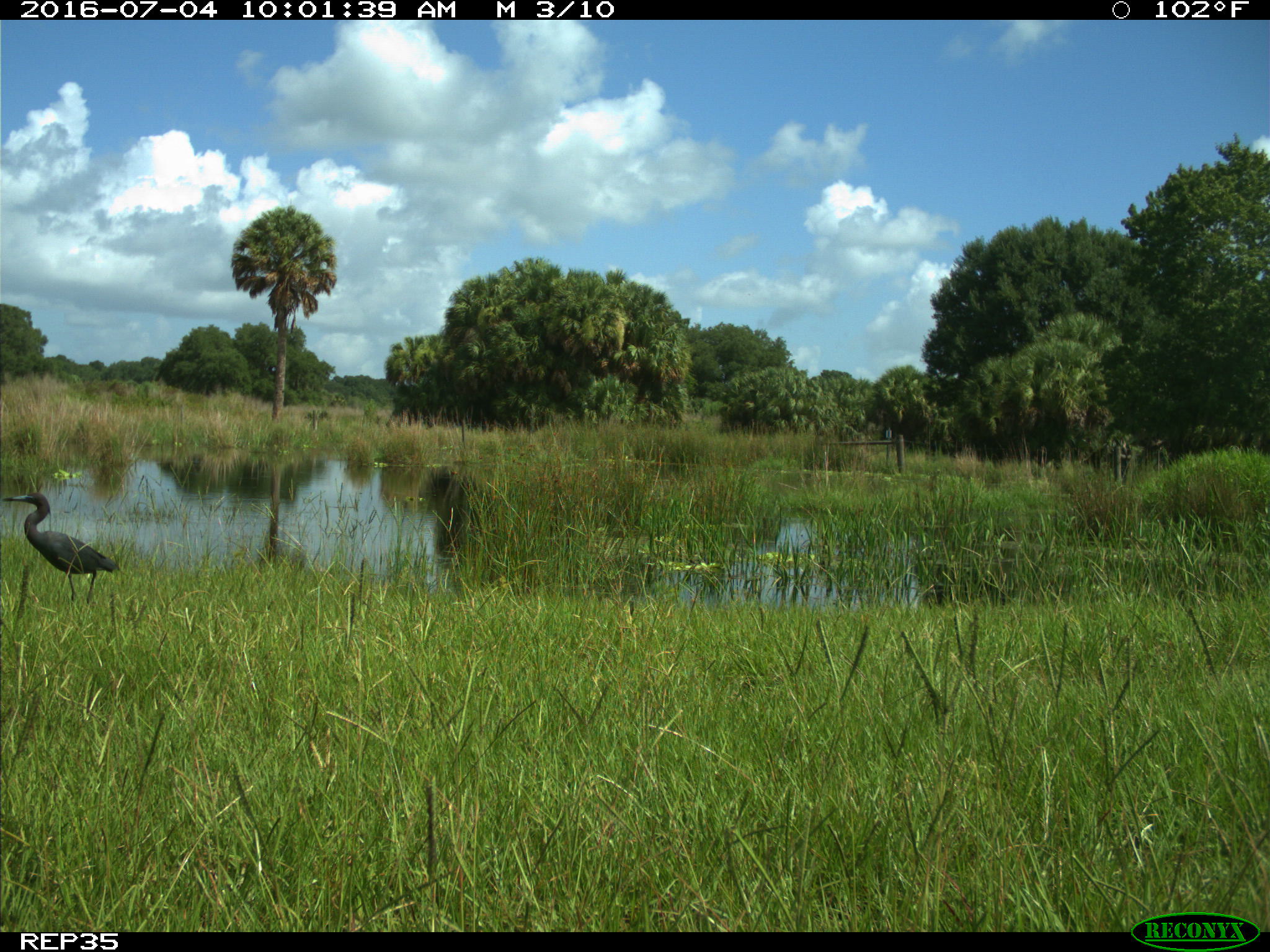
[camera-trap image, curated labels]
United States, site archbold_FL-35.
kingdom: Animalia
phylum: Chordata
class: Aves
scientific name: Aves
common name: birds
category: unidentified bird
Unidentified bird (birds) (Aves).